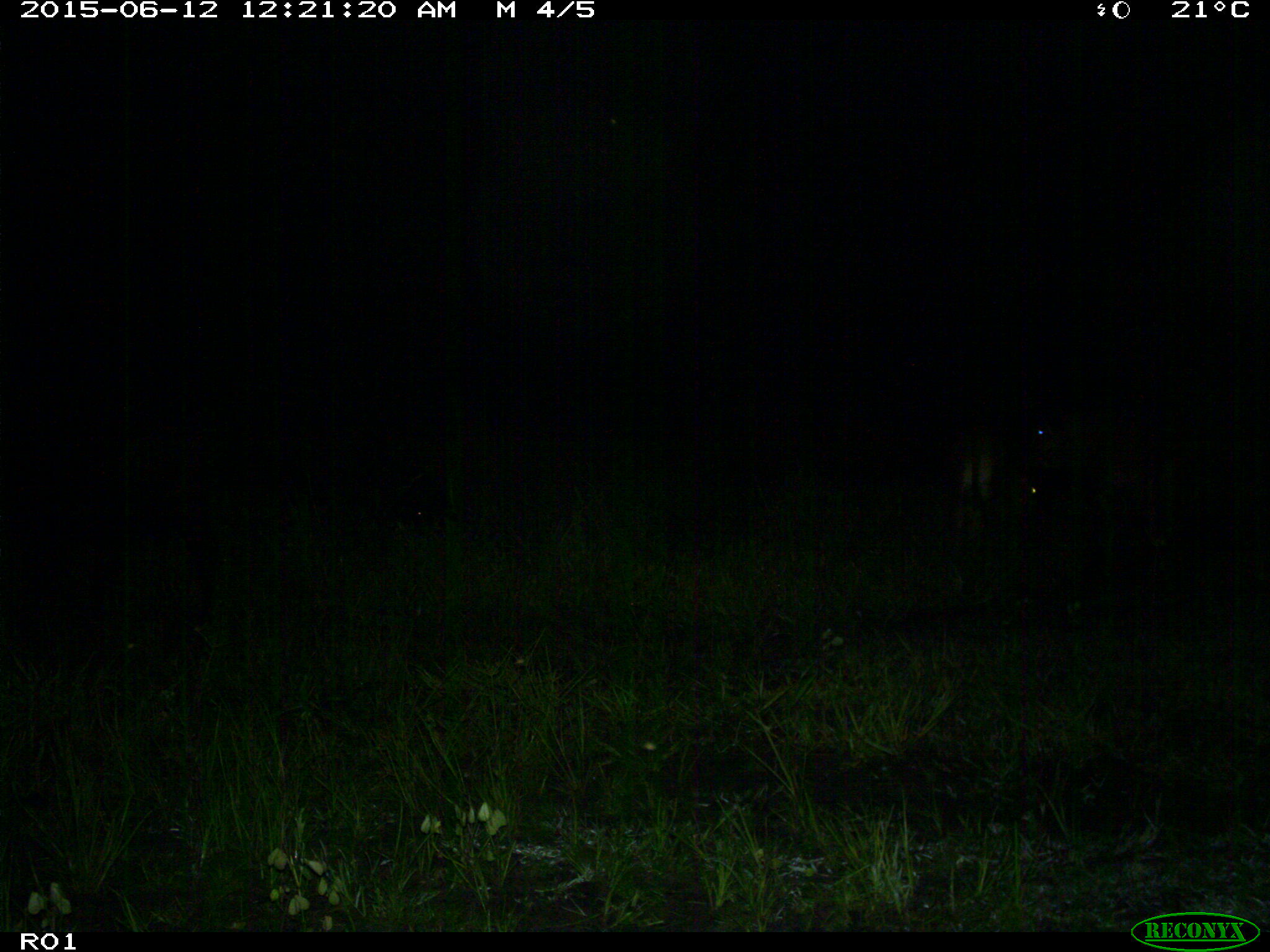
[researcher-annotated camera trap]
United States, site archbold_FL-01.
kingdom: Animalia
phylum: Chordata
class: Mammalia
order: Artiodactyla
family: Bovidae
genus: Bos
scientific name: Bos taurus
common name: domestic cow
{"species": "Bos taurus (domestic cow)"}